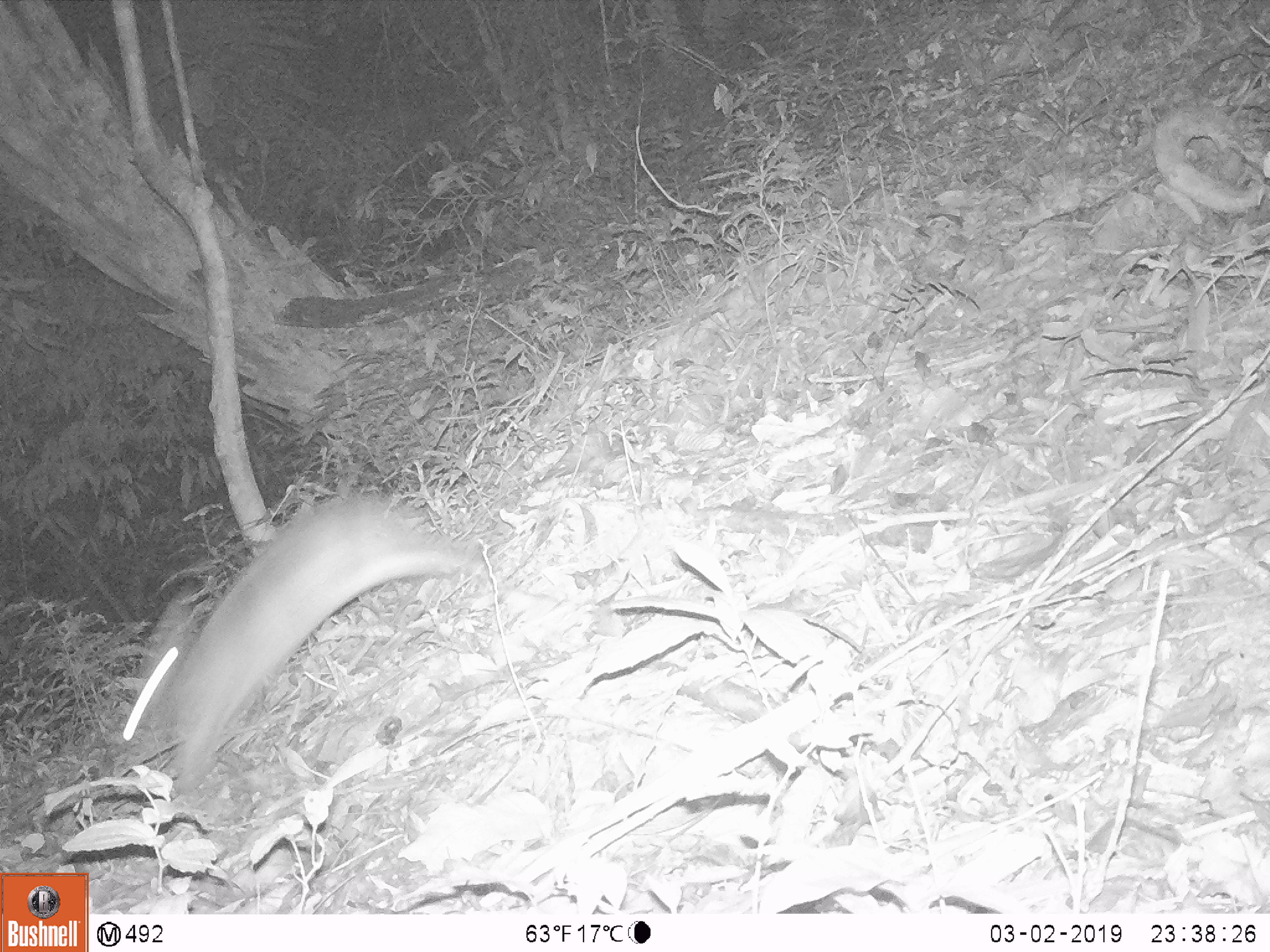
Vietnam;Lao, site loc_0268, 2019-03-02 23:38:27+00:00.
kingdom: Animalia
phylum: Chordata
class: Mammalia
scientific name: Mammalia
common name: mammal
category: unidentified small mammal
Unidentified small mammal (mammal) (Mammalia). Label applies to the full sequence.